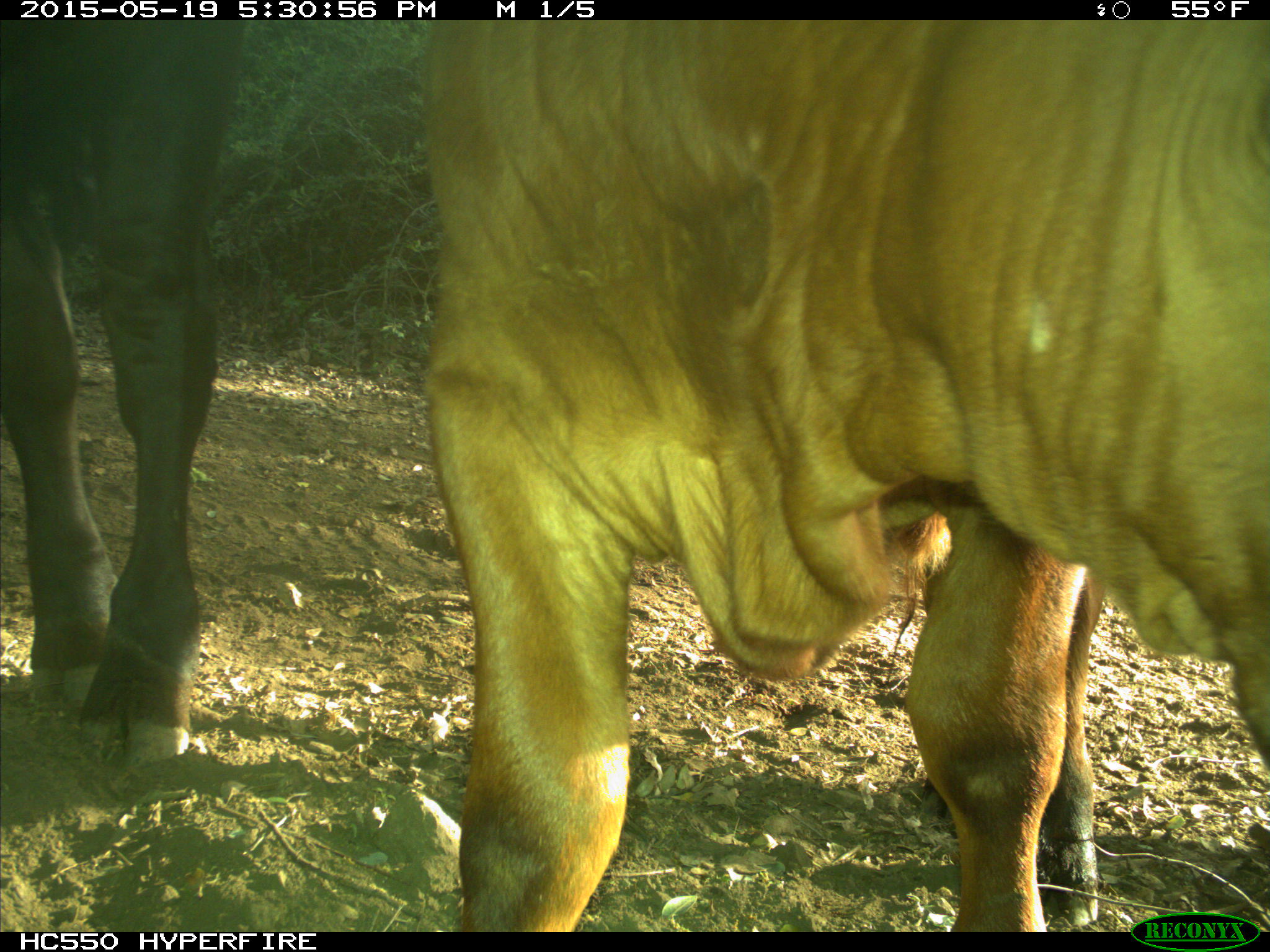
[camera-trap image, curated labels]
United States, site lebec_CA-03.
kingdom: Animalia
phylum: Chordata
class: Mammalia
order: Artiodactyla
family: Bovidae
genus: Bos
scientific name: Bos taurus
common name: domestic cow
Bos taurus (domestic cow).